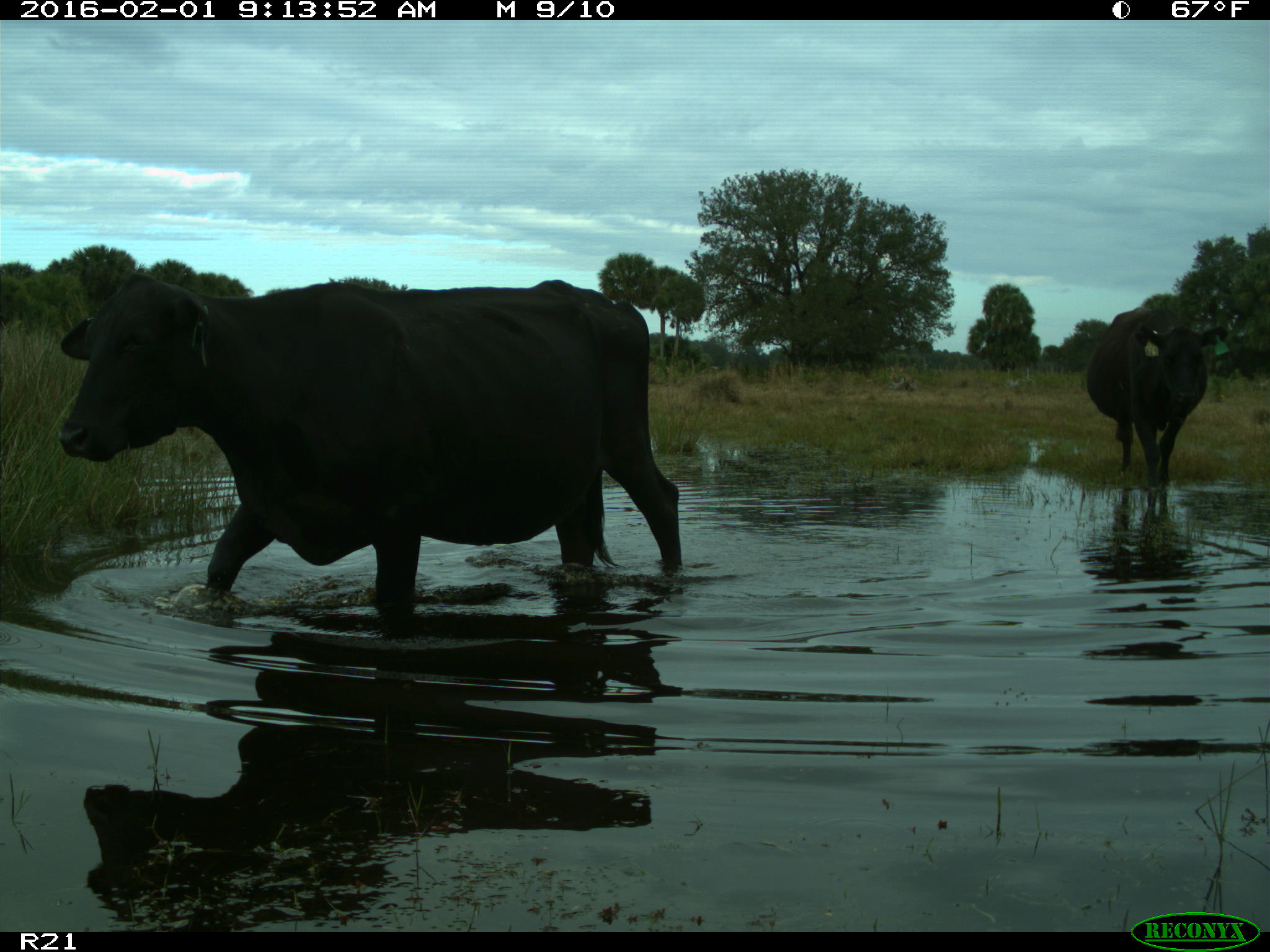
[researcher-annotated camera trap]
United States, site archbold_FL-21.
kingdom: Animalia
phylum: Chordata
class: Mammalia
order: Artiodactyla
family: Bovidae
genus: Bos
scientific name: Bos taurus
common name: domestic cow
Bos taurus (domestic cow).